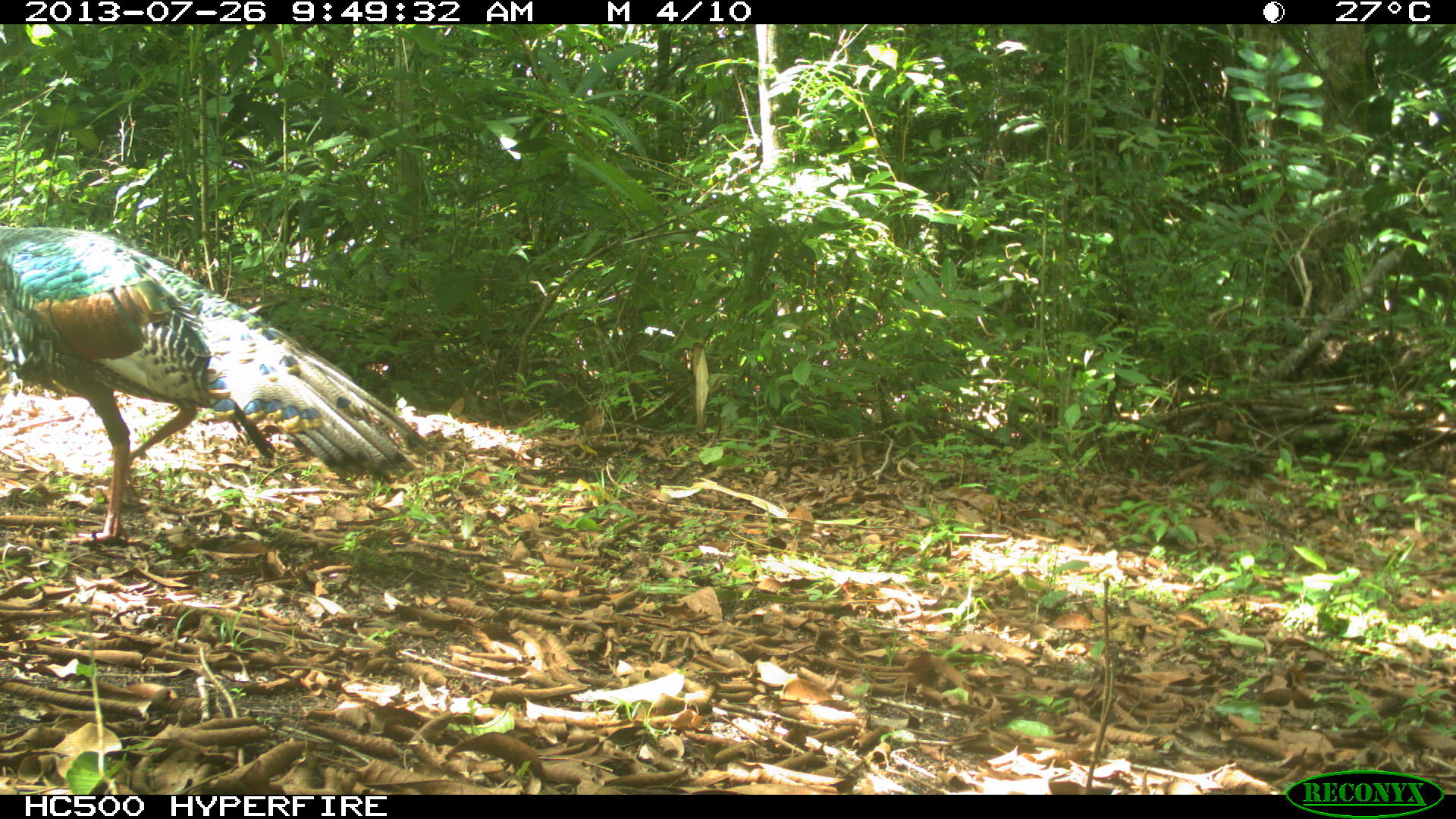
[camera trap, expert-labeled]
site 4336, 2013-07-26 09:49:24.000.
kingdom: Animalia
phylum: Chordata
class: Aves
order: Galliformes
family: Phasianidae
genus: Meleagris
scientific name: Meleagris ocellata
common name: ocellated turkey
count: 2